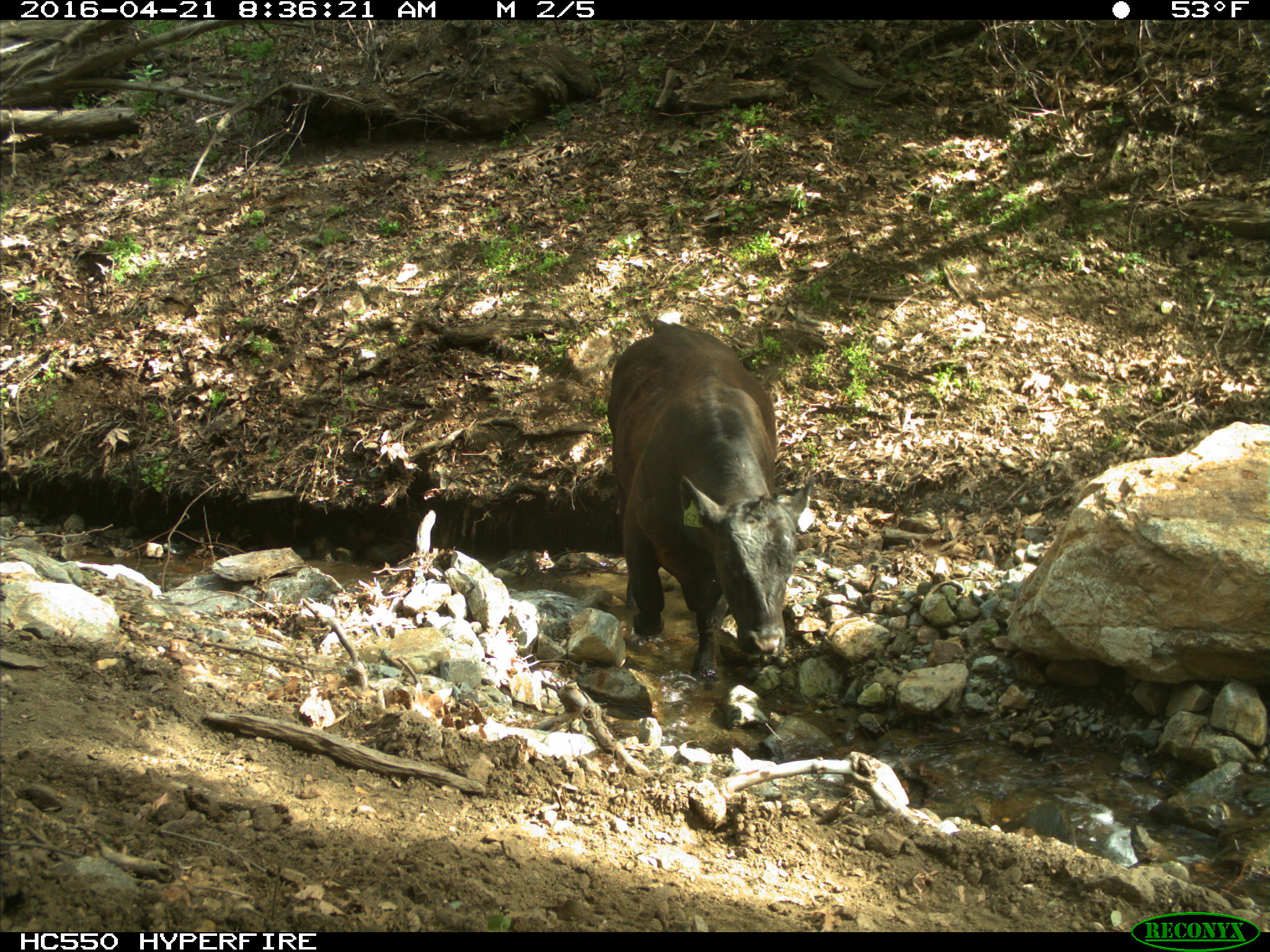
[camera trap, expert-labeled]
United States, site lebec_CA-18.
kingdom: Animalia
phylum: Chordata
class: Mammalia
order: Artiodactyla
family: Bovidae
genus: Bos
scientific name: Bos taurus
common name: domestic cow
Bos taurus (domestic cow).